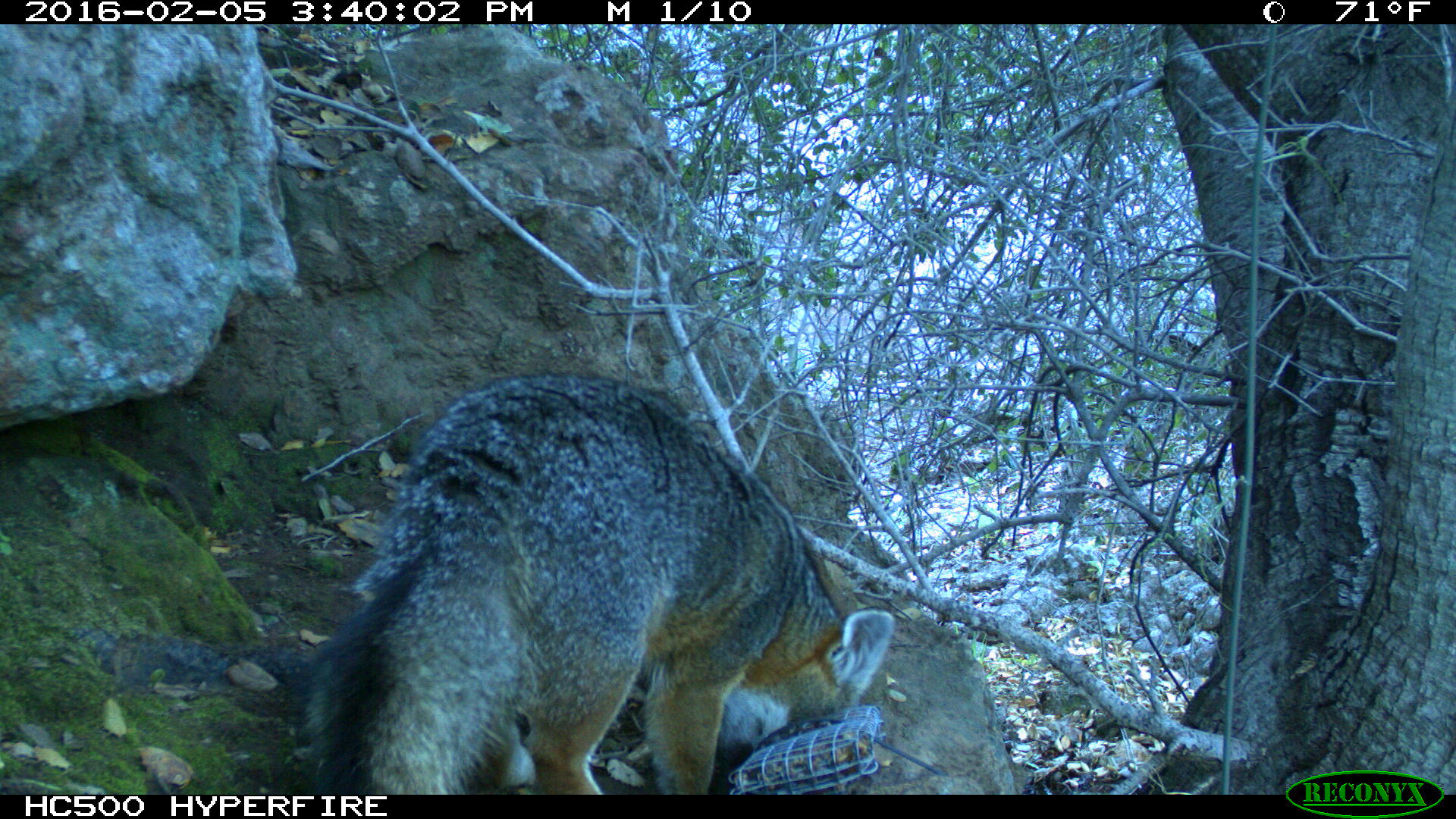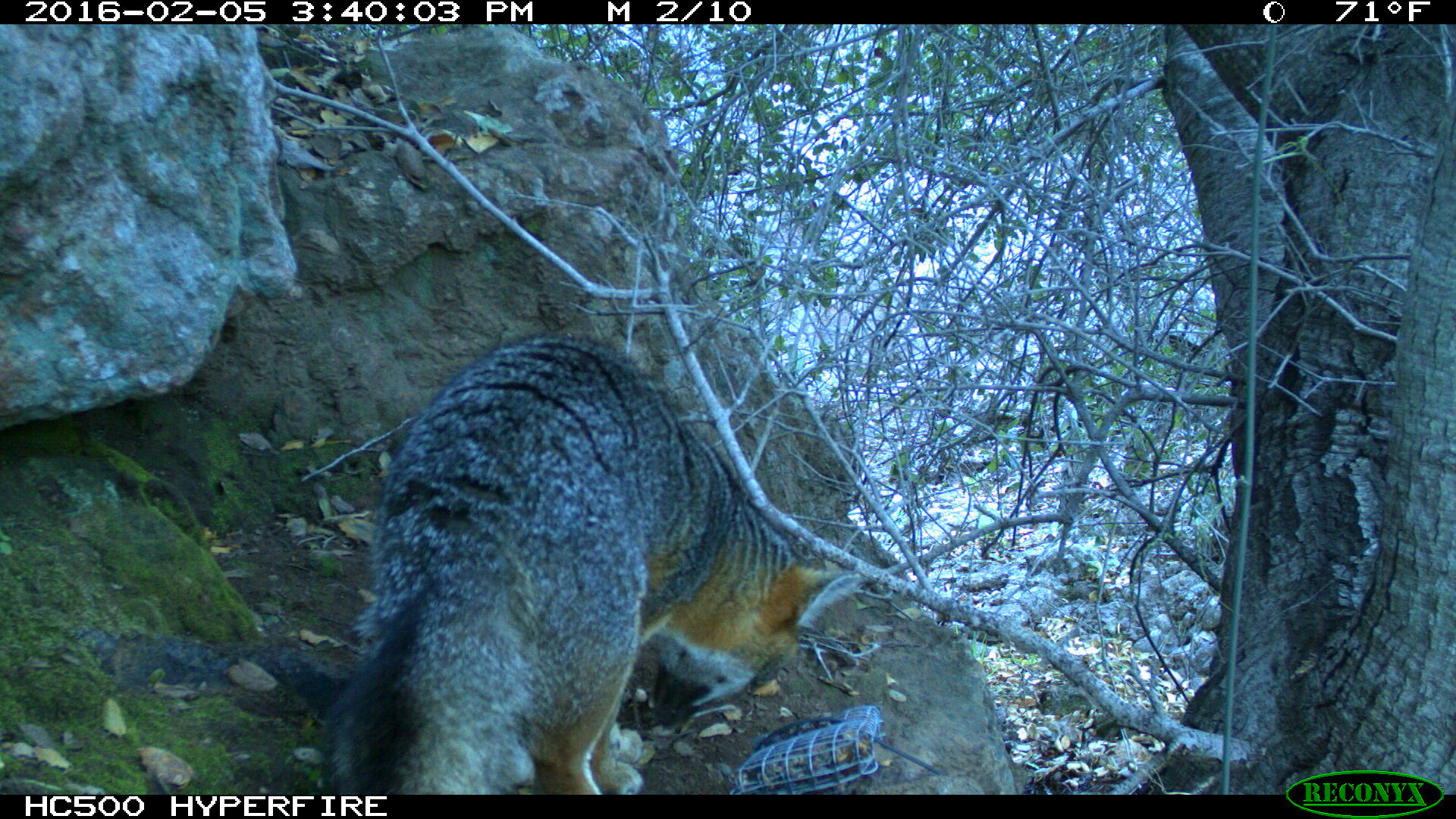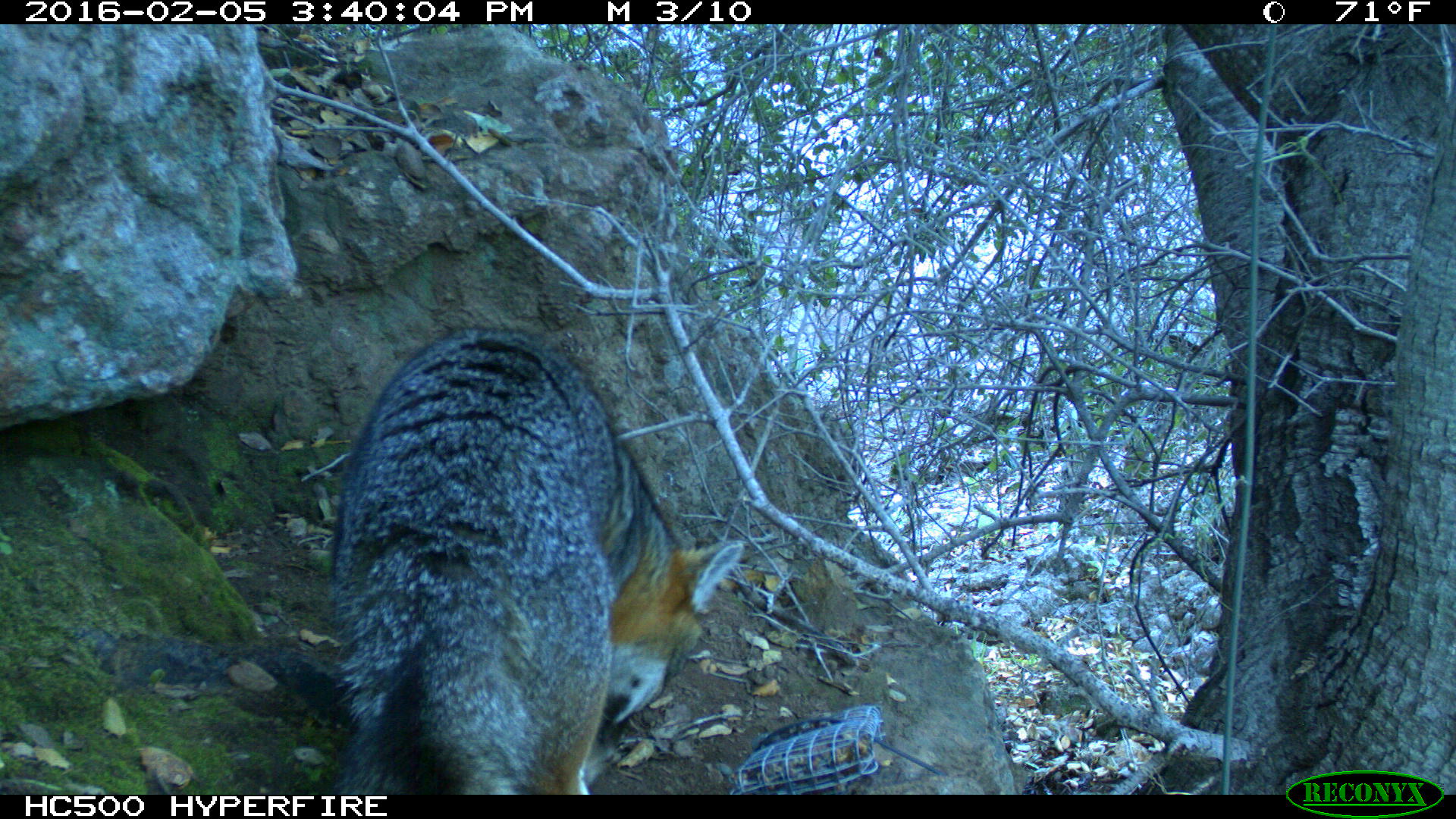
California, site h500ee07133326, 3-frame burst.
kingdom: Animalia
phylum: Chordata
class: Mammalia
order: Carnivora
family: Canidae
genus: Urocyon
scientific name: Urocyon littoralis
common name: island fox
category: fox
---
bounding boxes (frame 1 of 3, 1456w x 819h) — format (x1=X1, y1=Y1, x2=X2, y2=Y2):
fox: (x1=305, y1=372, x2=890, y2=796)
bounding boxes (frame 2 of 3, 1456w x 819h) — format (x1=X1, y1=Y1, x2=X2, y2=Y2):
fox: (x1=311, y1=331, x2=861, y2=795)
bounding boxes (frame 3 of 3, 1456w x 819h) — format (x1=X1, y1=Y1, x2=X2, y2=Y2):
fox: (x1=328, y1=327, x2=744, y2=794)